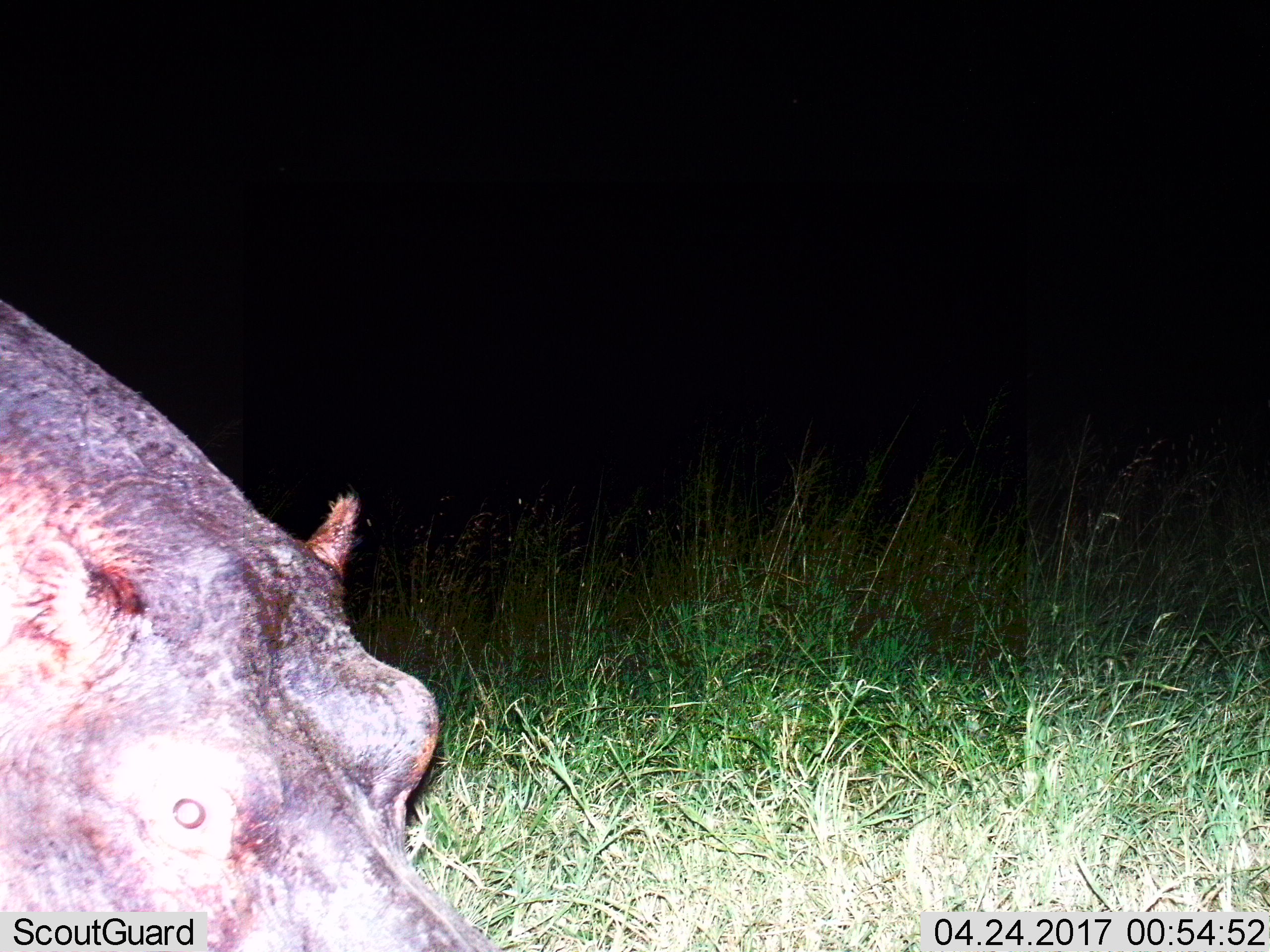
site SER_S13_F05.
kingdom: Animalia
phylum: Chordata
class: Mammalia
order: Artiodactyla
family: Hippopotamidae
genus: Hippopotamus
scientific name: Hippopotamus amphibius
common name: hippopotamus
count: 1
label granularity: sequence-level